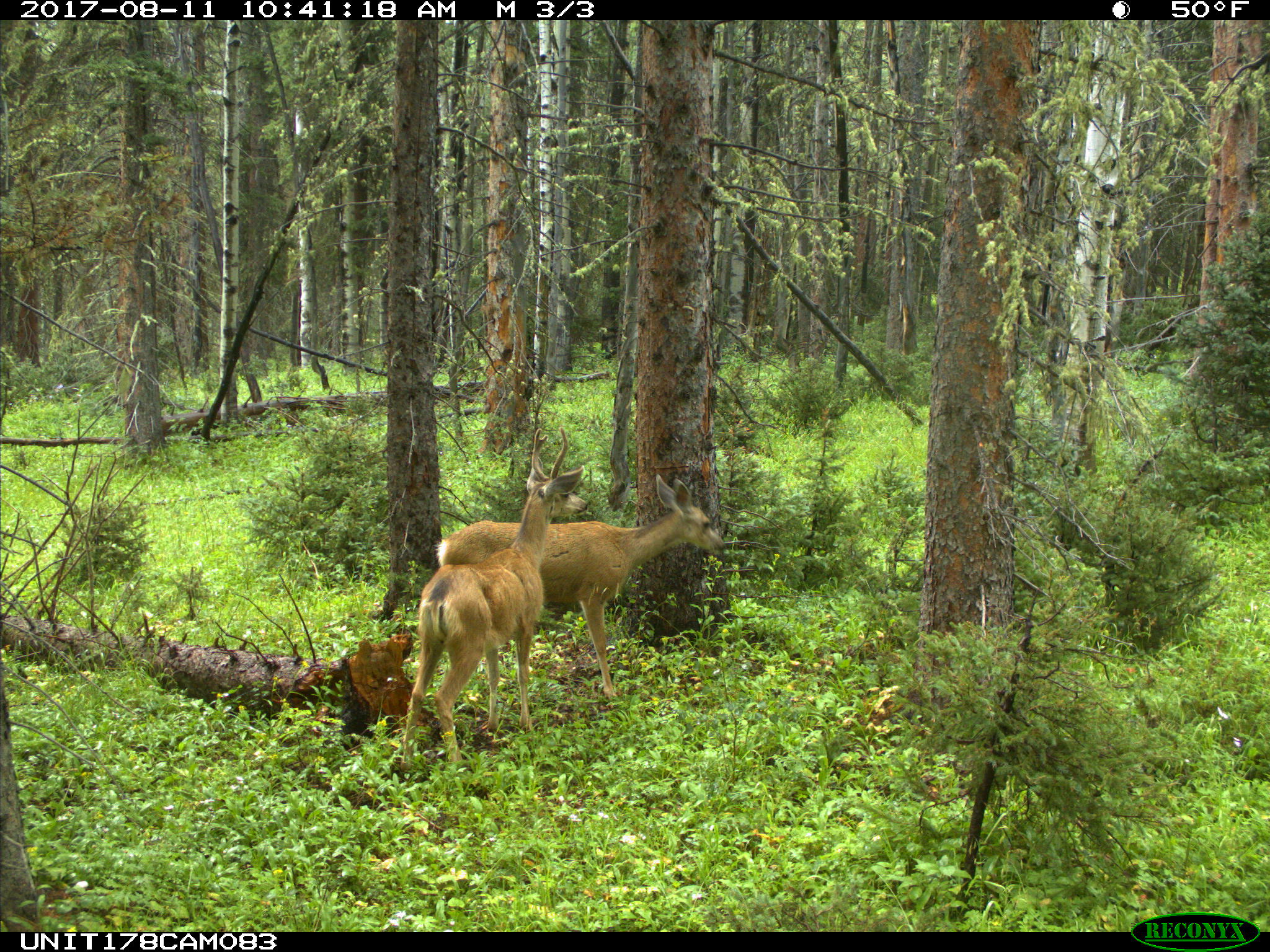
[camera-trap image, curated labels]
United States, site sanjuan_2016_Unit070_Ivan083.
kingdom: Animalia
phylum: Chordata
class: Mammalia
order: Artiodactyla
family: Cervidae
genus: Odocoileus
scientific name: Odocoileus hemionus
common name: mule deer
Odocoileus hemionus (mule deer).